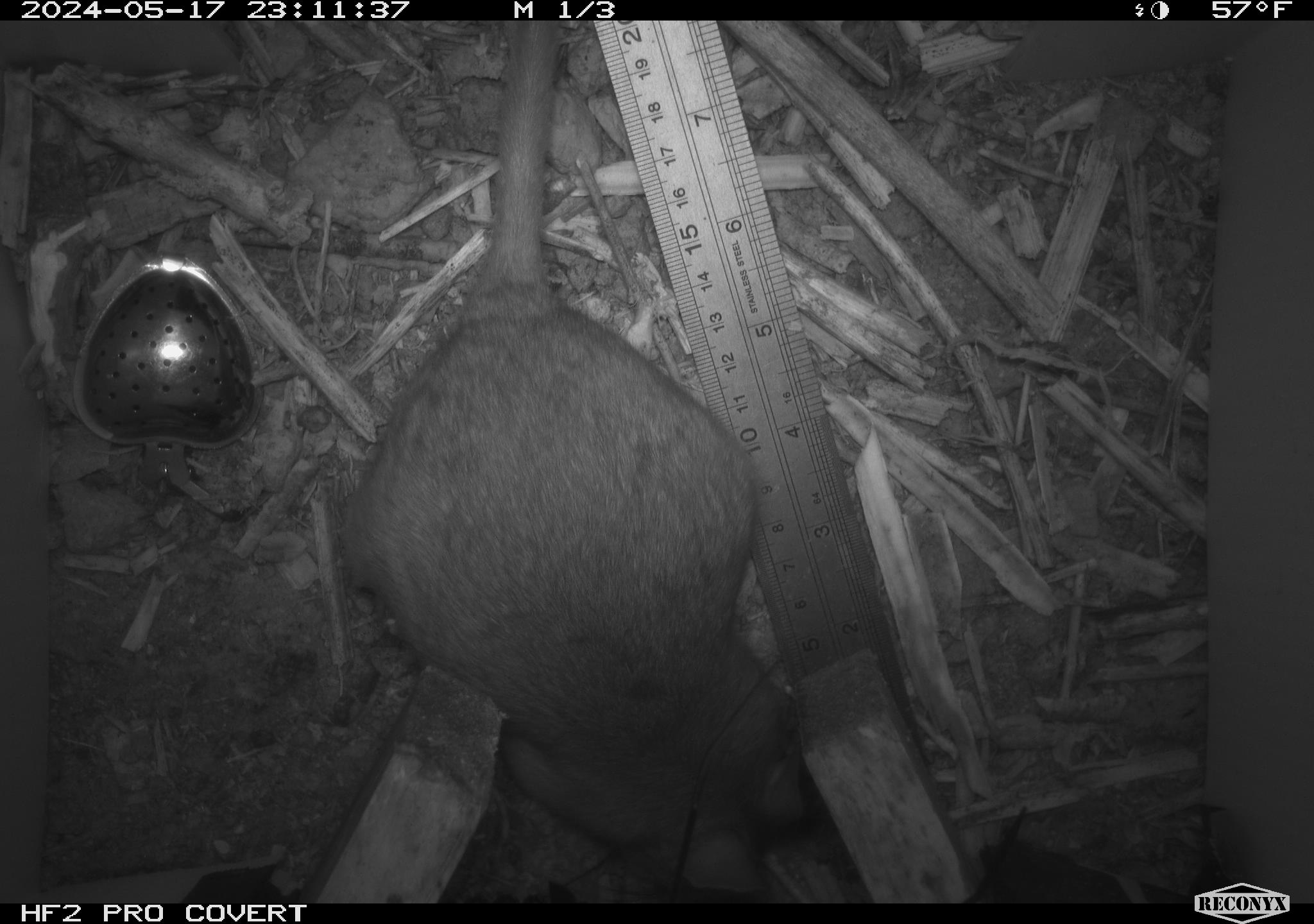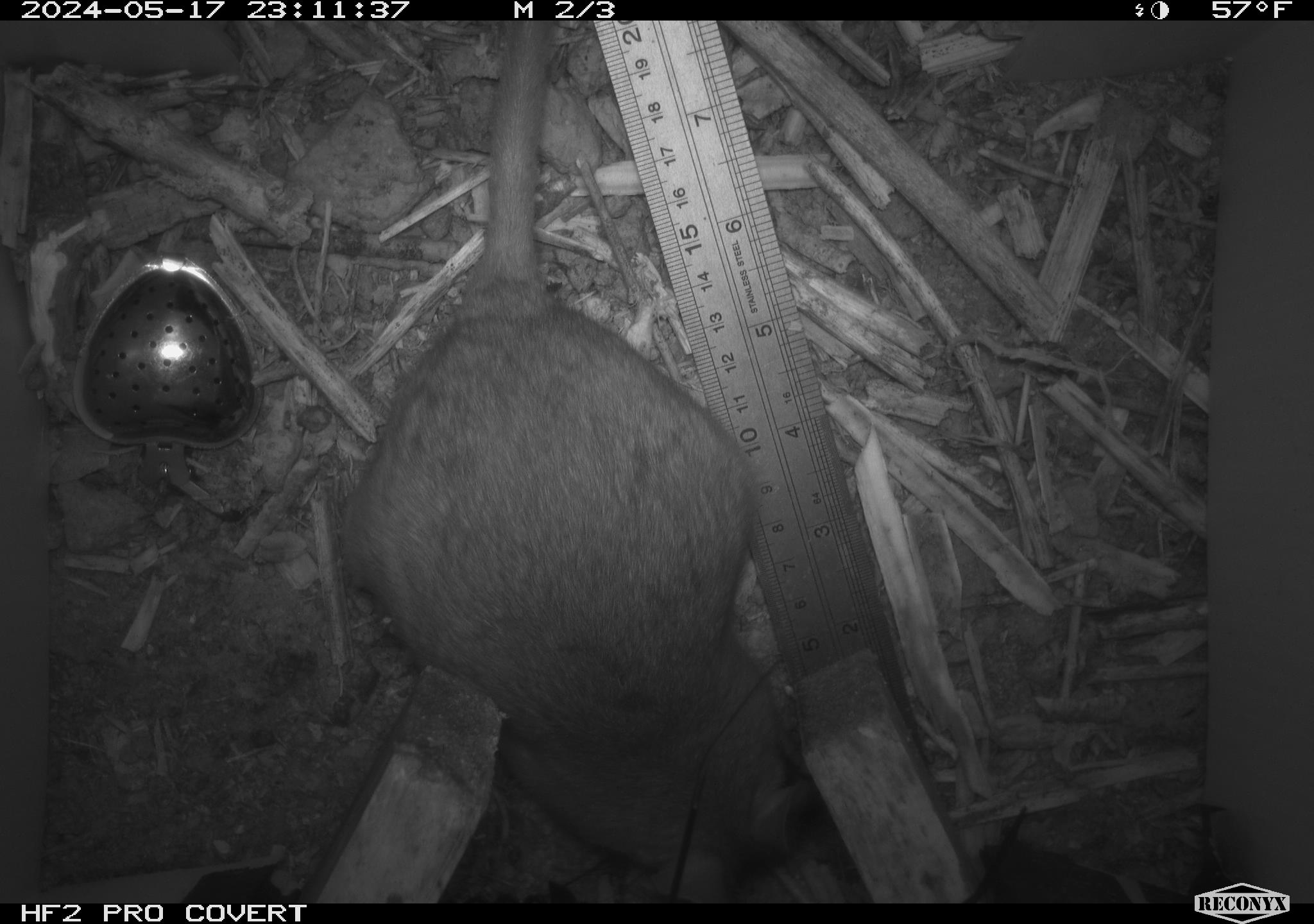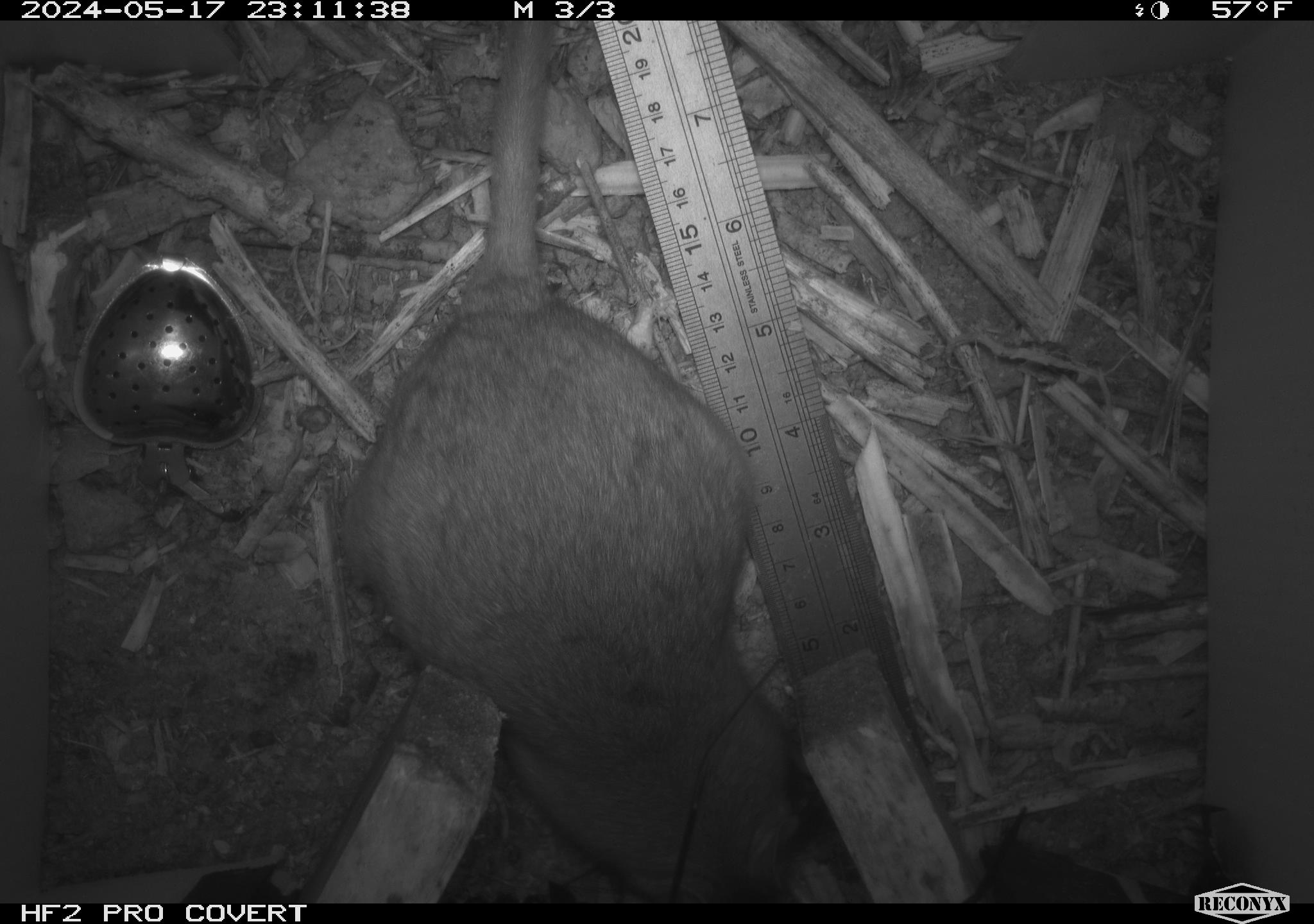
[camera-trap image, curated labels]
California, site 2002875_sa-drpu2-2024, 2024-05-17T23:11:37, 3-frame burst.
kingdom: Animalia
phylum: Chordata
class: Mammalia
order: Rodentia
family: Cricetidae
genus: Neotoma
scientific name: Neotoma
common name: pack rat or woodrat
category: neotoma species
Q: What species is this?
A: Neotoma species (pack rat or woodrat) (Neotoma).